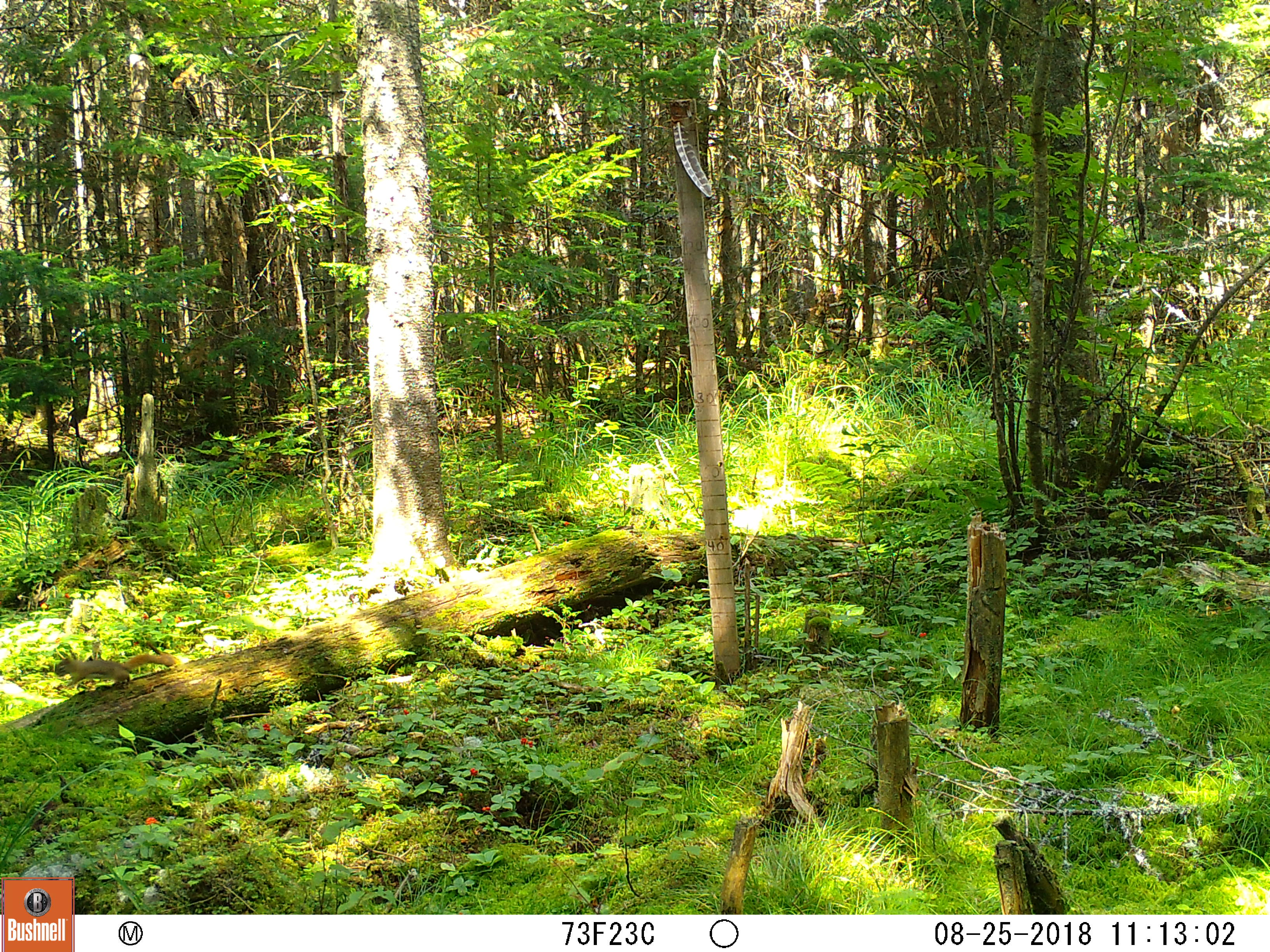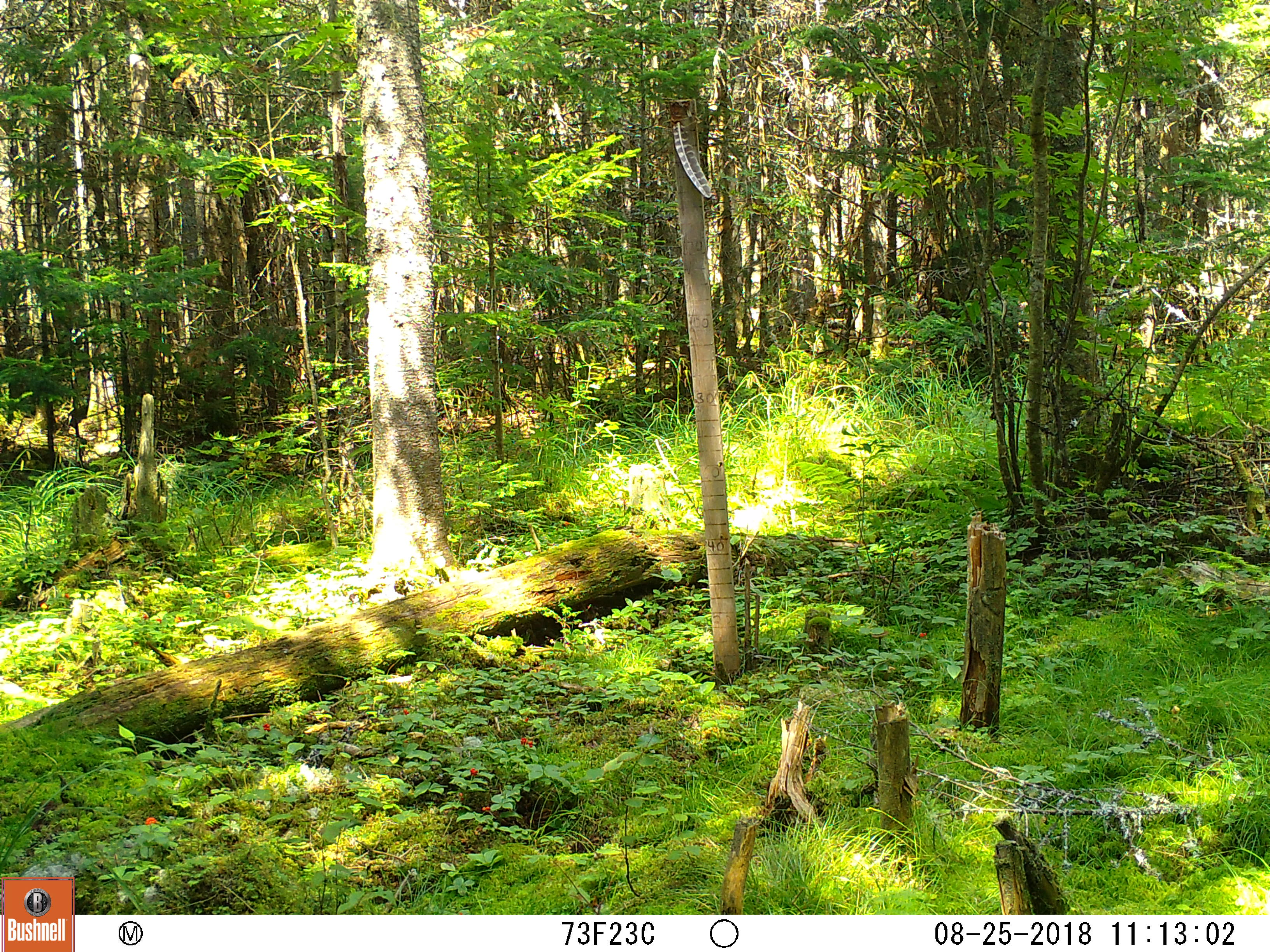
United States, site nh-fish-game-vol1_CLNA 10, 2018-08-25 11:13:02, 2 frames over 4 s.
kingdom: Animalia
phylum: Chordata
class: Mammalia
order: Rodentia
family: Sciuridae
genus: Tamiasciurus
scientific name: Tamiasciurus hudsonicus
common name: red squirrel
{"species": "red squirrel (Tamiasciurus hudsonicus)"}